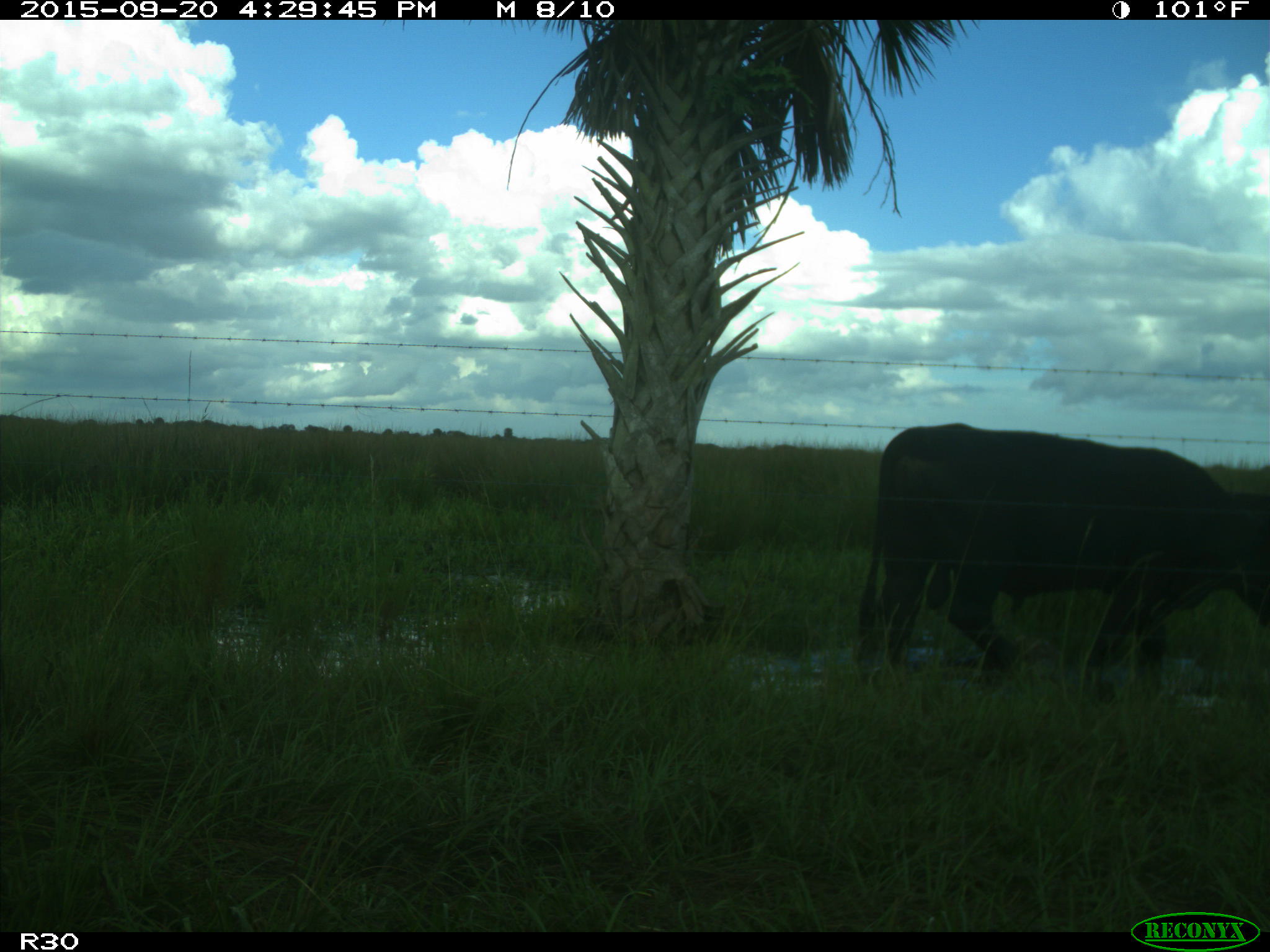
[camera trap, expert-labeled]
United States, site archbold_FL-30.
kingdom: Animalia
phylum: Chordata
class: Mammalia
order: Artiodactyla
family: Bovidae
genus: Bos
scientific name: Bos taurus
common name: domestic cow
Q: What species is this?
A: Bos taurus (domestic cow).